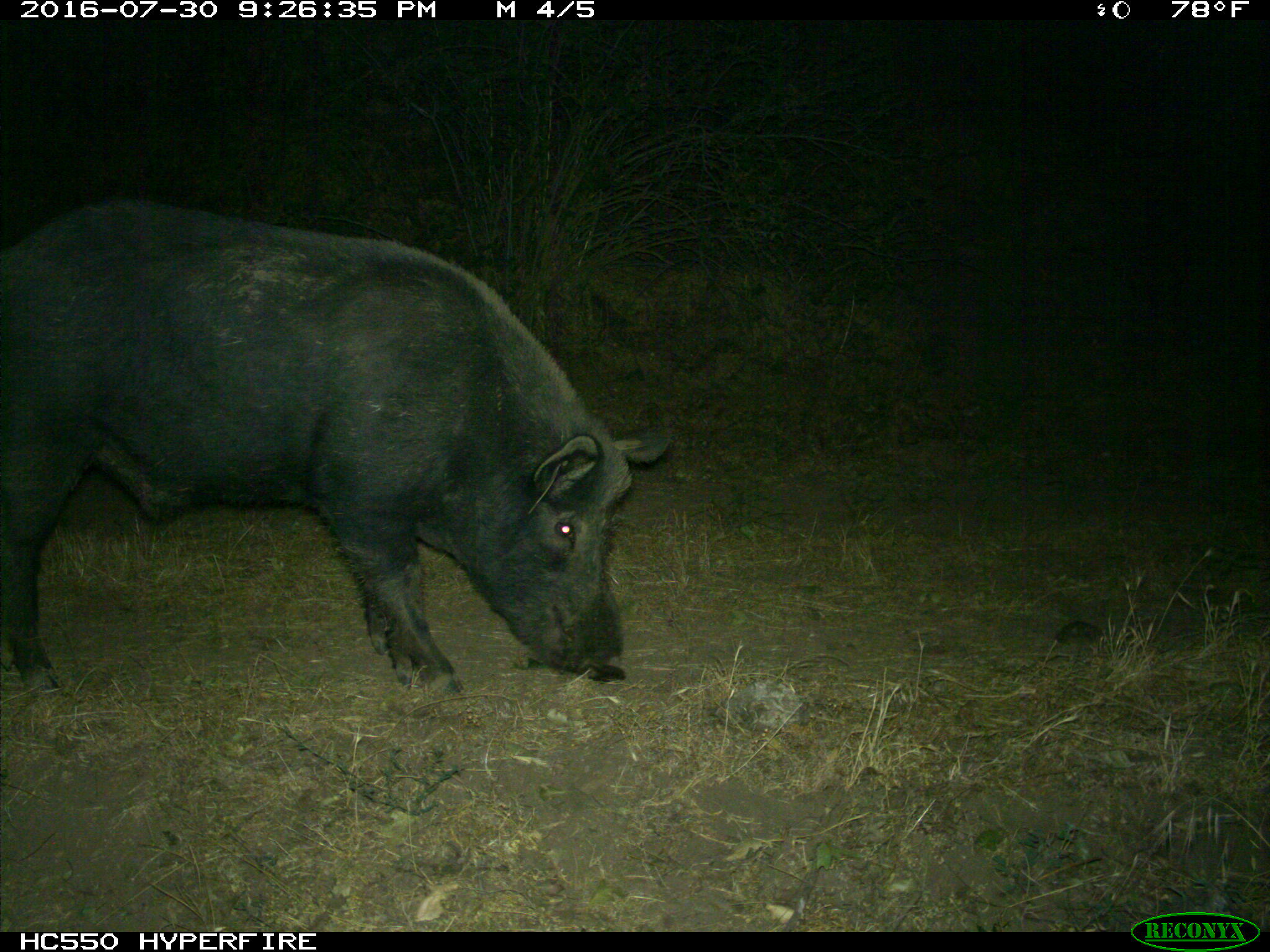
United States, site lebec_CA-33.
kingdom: Animalia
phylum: Chordata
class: Mammalia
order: Artiodactyla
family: Suidae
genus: Sus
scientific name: Sus scrofa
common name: wild boar